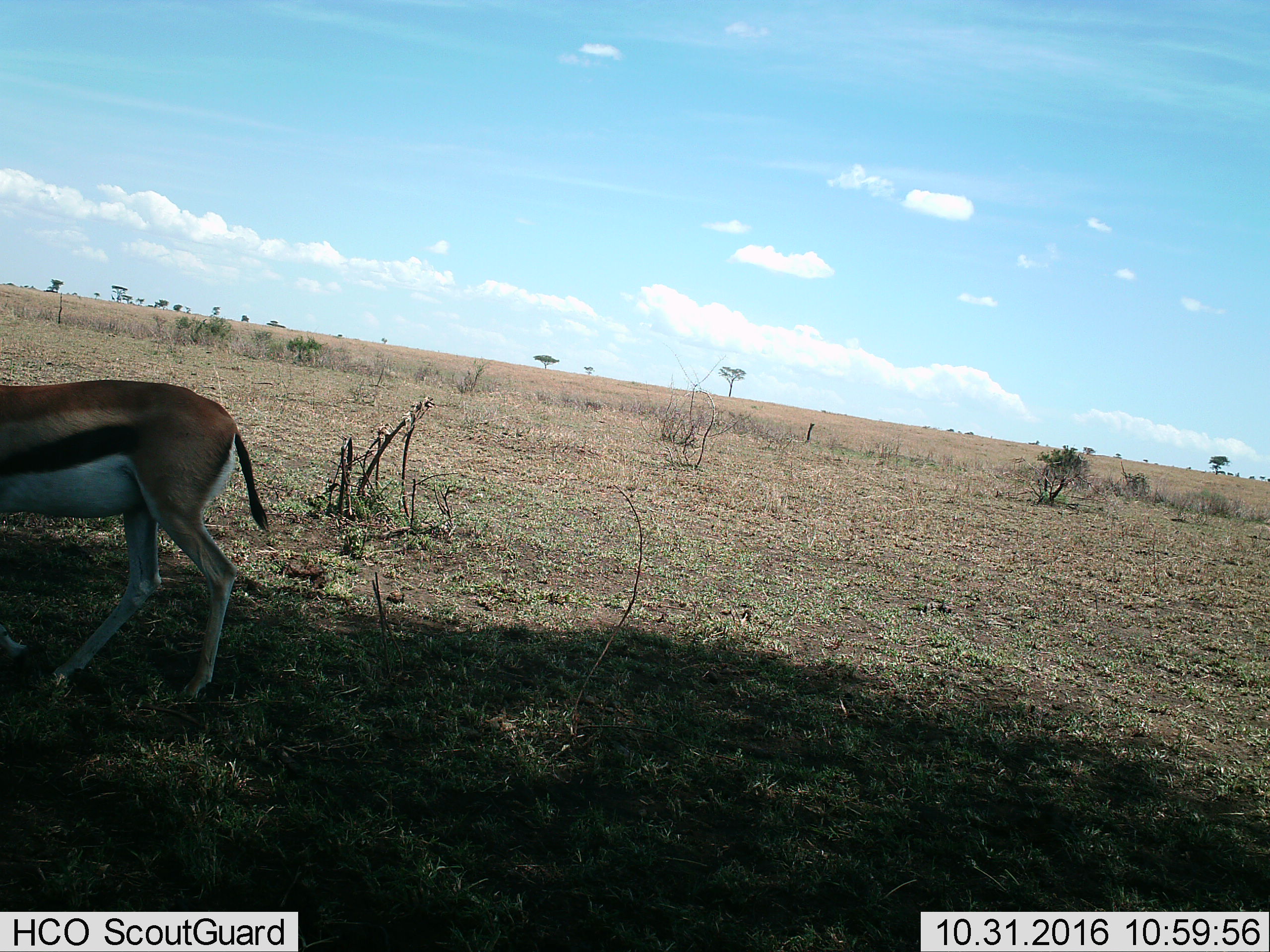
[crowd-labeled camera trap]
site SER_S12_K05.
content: unidentified animal